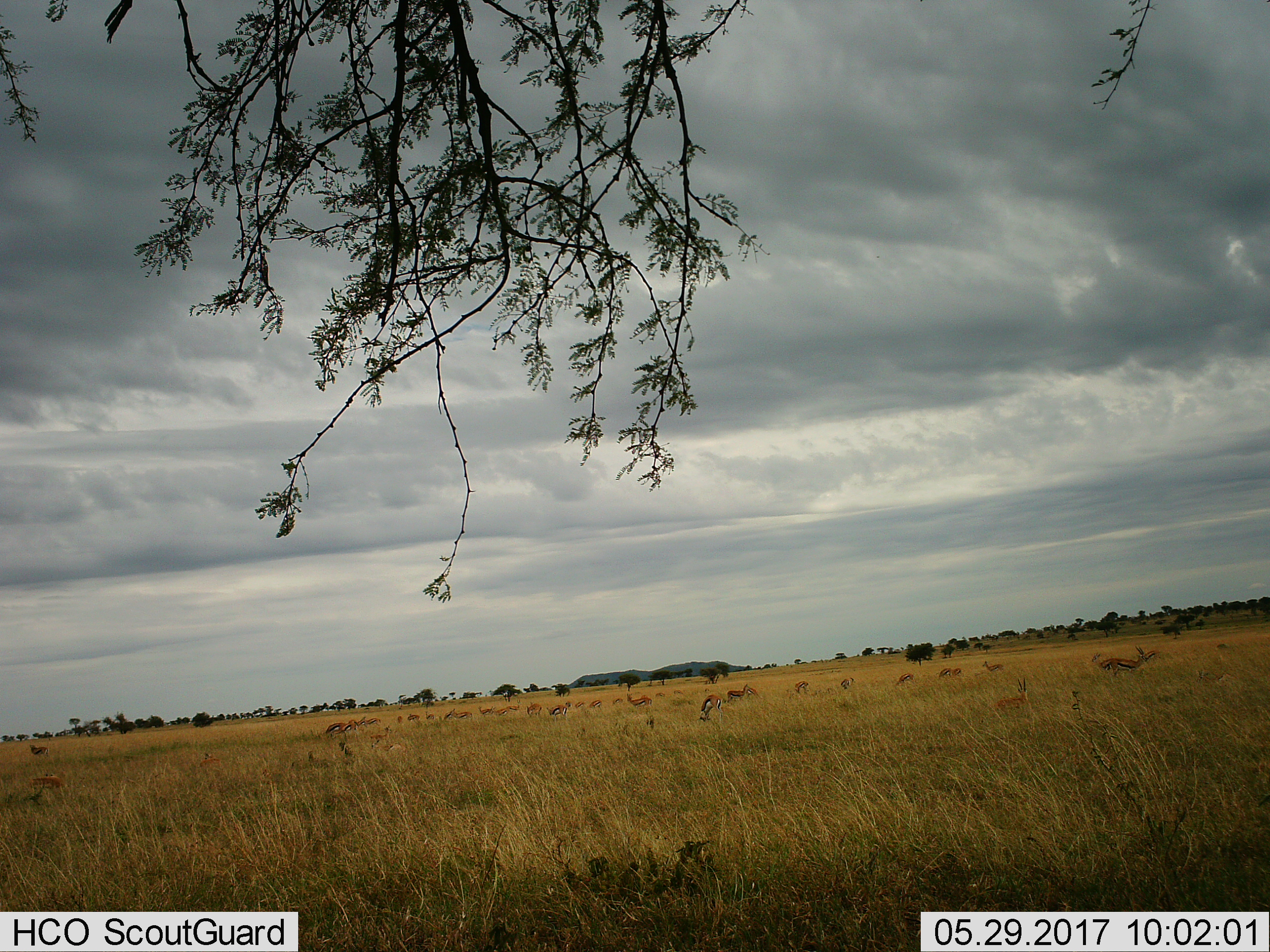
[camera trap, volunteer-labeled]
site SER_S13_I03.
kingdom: Animalia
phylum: Chordata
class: Mammalia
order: Artiodactyla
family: Bovidae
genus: Eudorcas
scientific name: Eudorcas thomsonii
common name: thomson's gazelle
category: gazellethomsons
Gazellethomsons (thomson's gazelle) (Eudorcas thomsonii), count 11-50. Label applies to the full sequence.